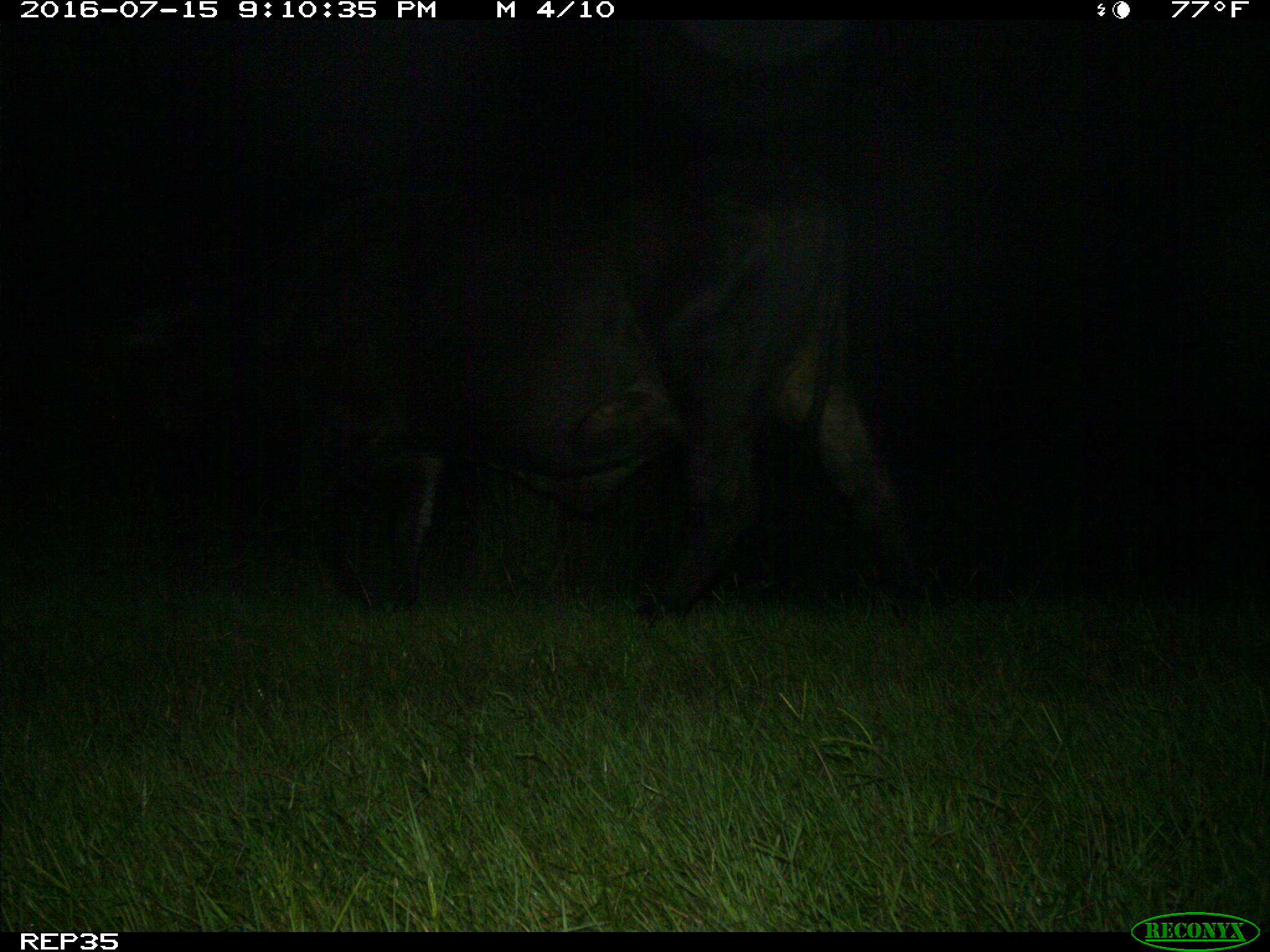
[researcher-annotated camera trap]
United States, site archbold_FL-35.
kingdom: Animalia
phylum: Chordata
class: Mammalia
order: Artiodactyla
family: Bovidae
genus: Bos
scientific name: Bos taurus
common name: domestic cow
Bos taurus (domestic cow).